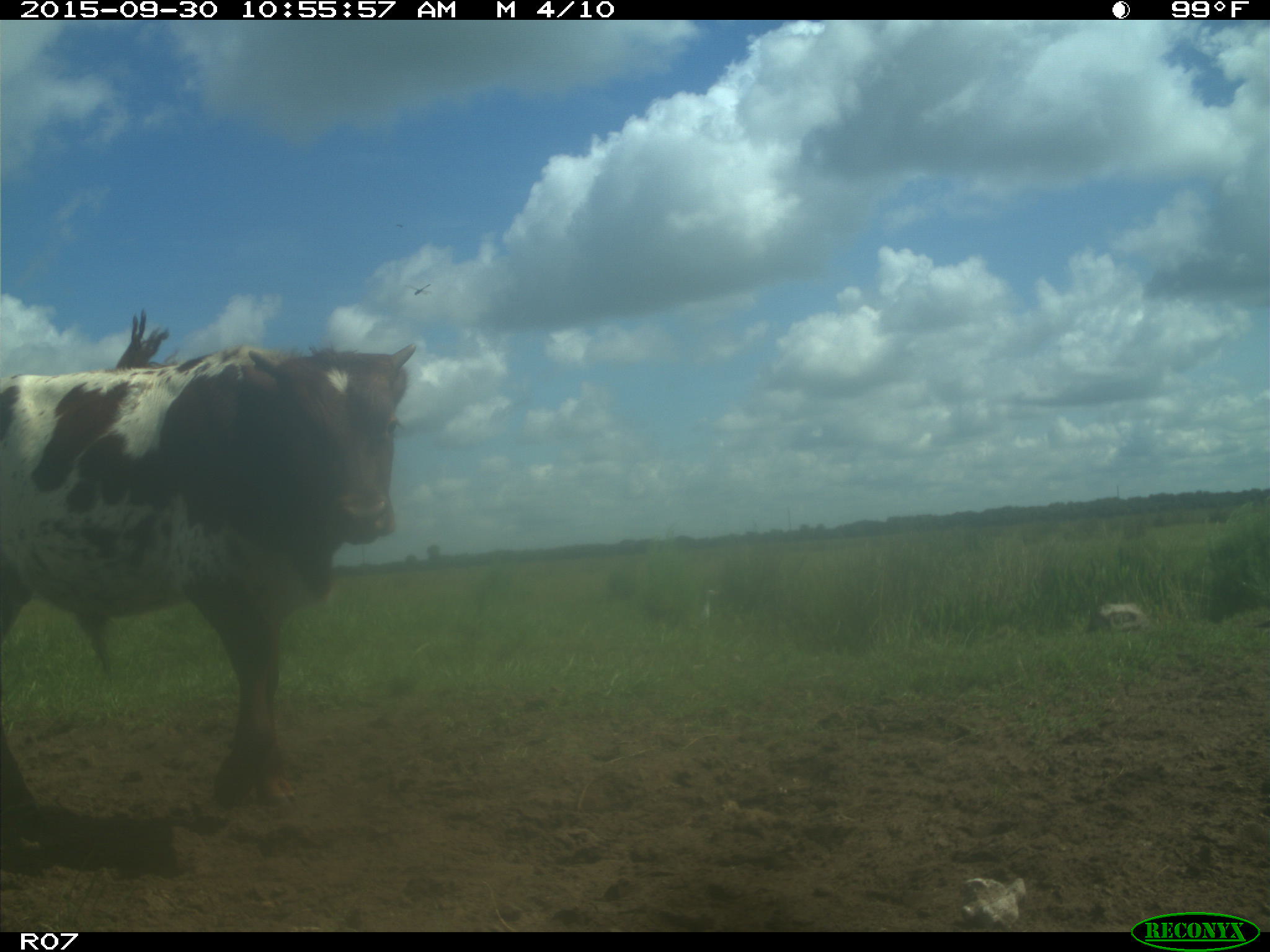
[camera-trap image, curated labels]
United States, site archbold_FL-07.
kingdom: Animalia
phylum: Chordata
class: Mammalia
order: Artiodactyla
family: Bovidae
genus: Bos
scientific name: Bos taurus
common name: domestic cow